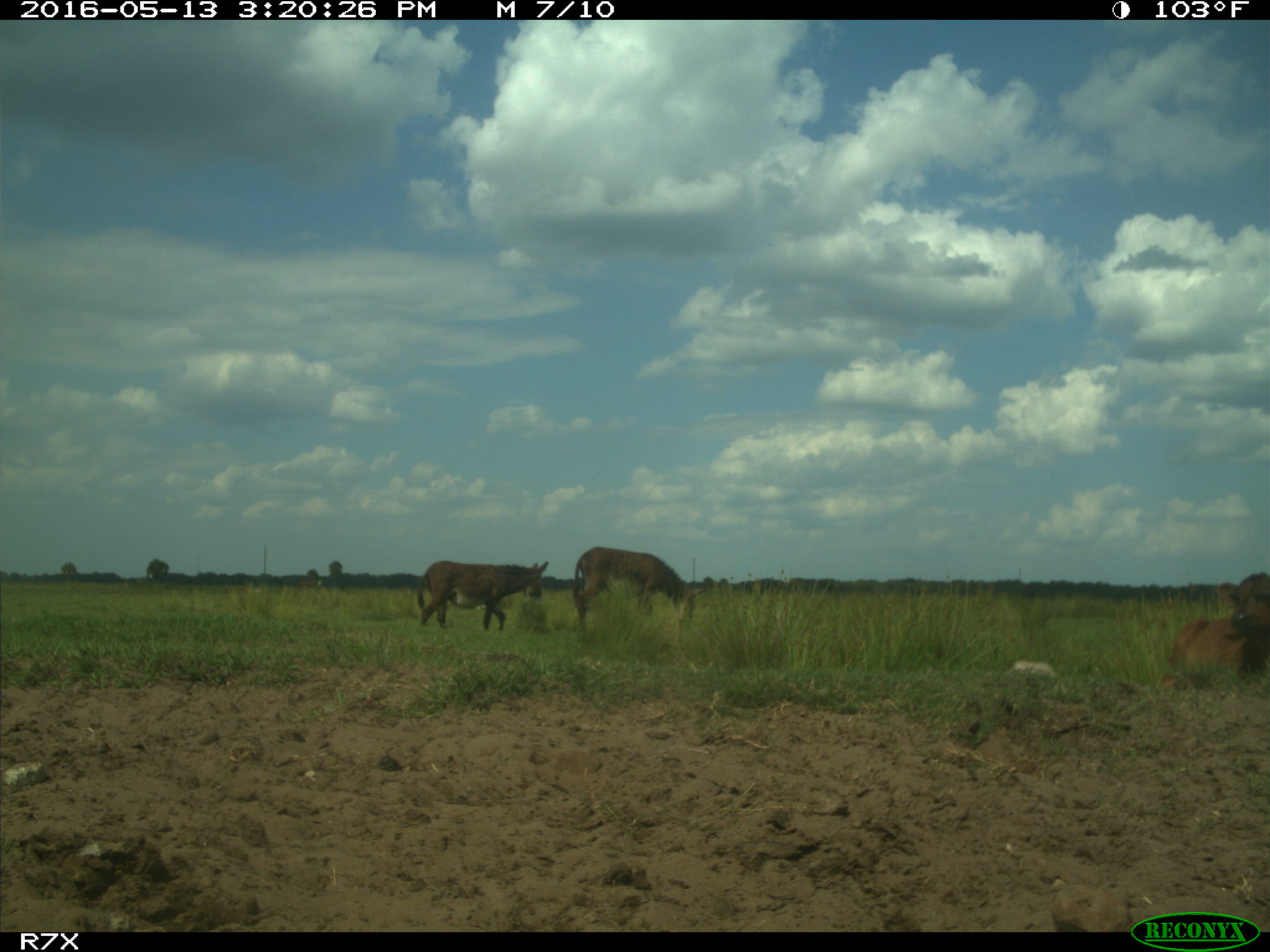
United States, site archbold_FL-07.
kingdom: Animalia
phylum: Chordata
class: Mammalia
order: Artiodactyla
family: Bovidae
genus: Bos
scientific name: Bos taurus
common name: domestic cow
Bos taurus (domestic cow).